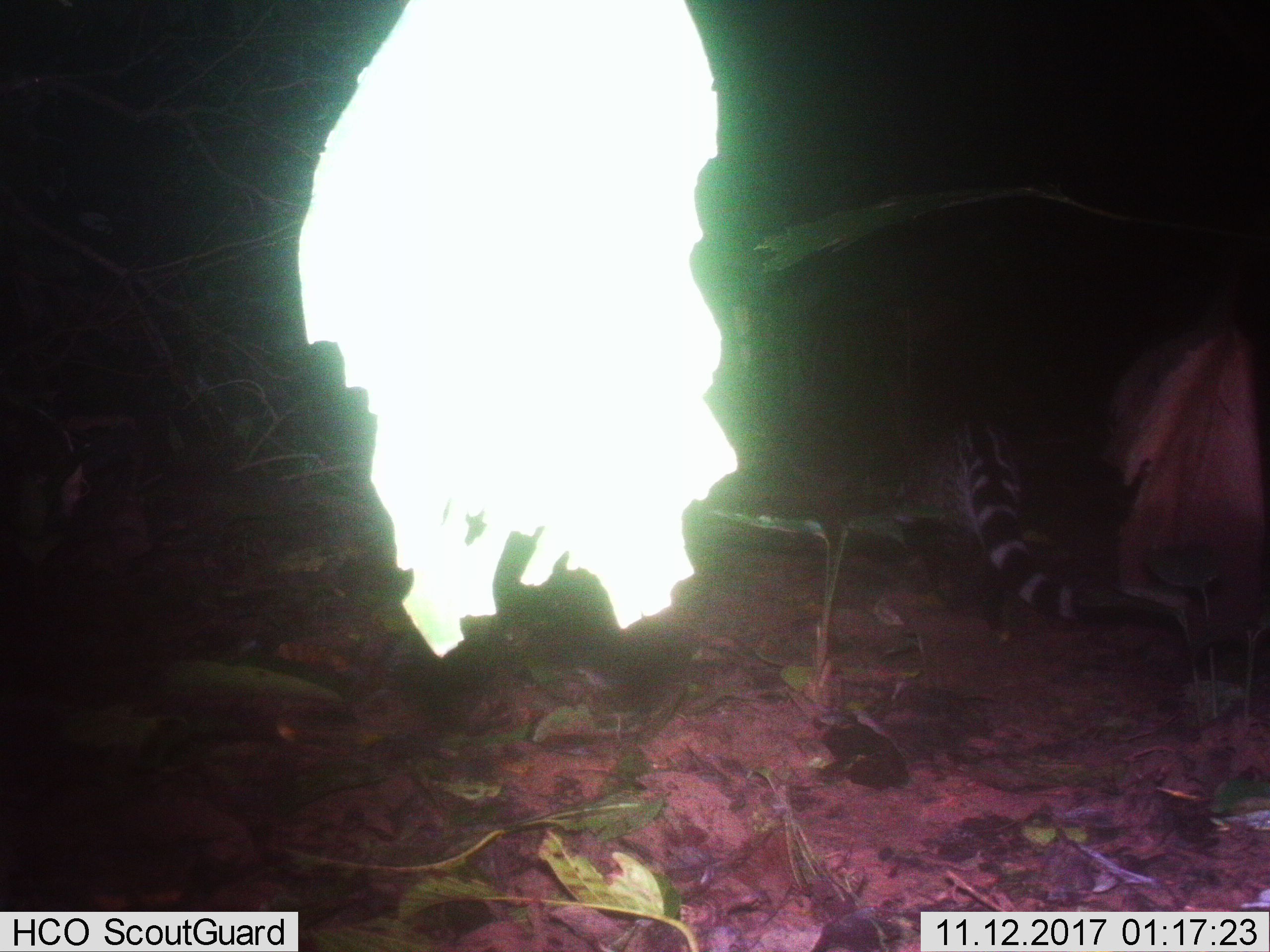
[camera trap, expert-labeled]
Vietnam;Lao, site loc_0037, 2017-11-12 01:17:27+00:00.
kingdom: Animalia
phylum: Chordata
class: Mammalia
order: Carnivora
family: Viverridae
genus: Viverra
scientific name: Viverra zibetha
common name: large indian civet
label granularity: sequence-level